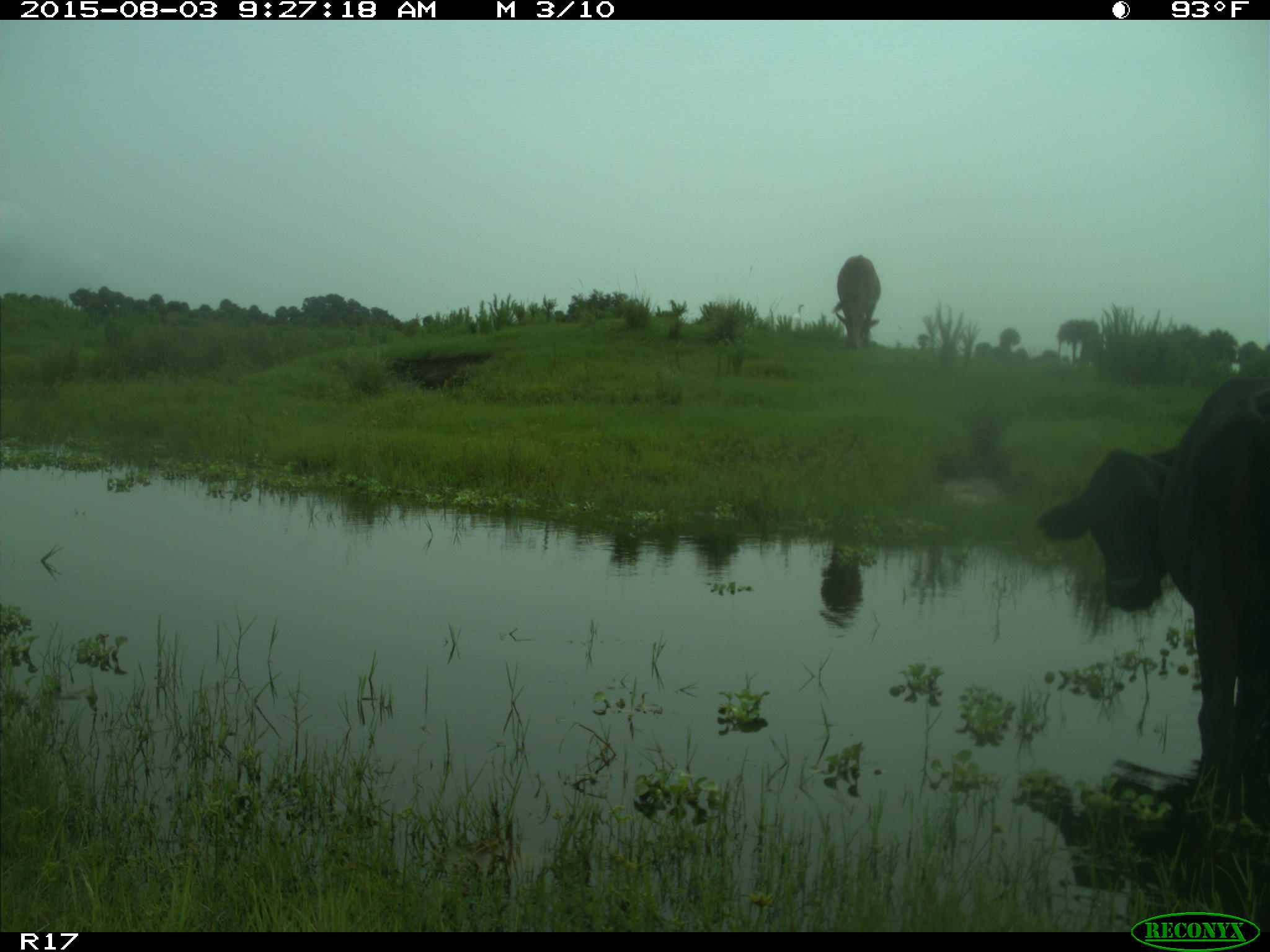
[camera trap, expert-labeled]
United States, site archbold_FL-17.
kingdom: Animalia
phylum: Chordata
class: Mammalia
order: Artiodactyla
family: Bovidae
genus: Bos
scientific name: Bos taurus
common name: domestic cow